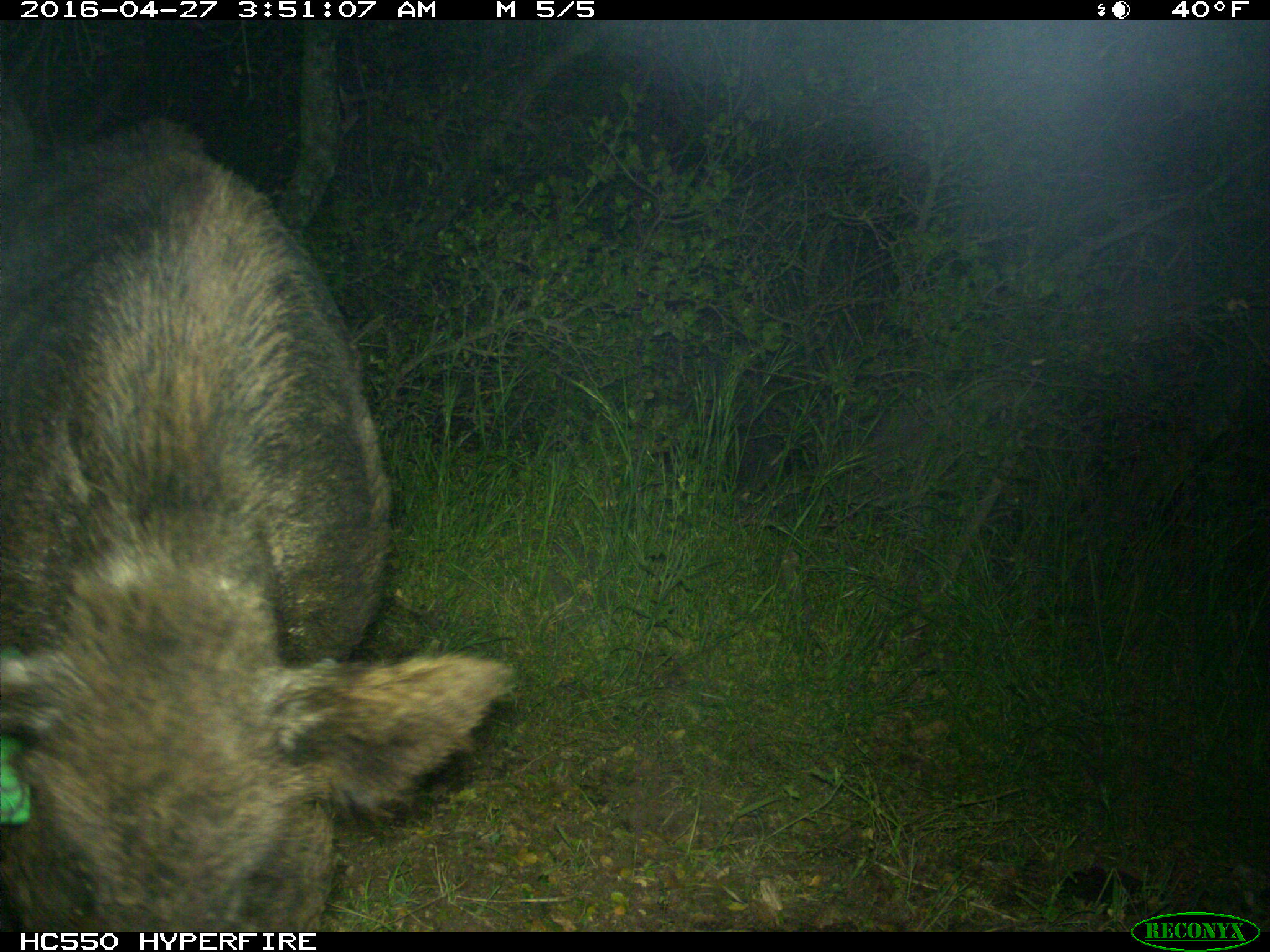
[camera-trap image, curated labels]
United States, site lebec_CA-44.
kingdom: Animalia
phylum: Chordata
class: Mammalia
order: Artiodactyla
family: Suidae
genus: Sus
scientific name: Sus scrofa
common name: wild boar